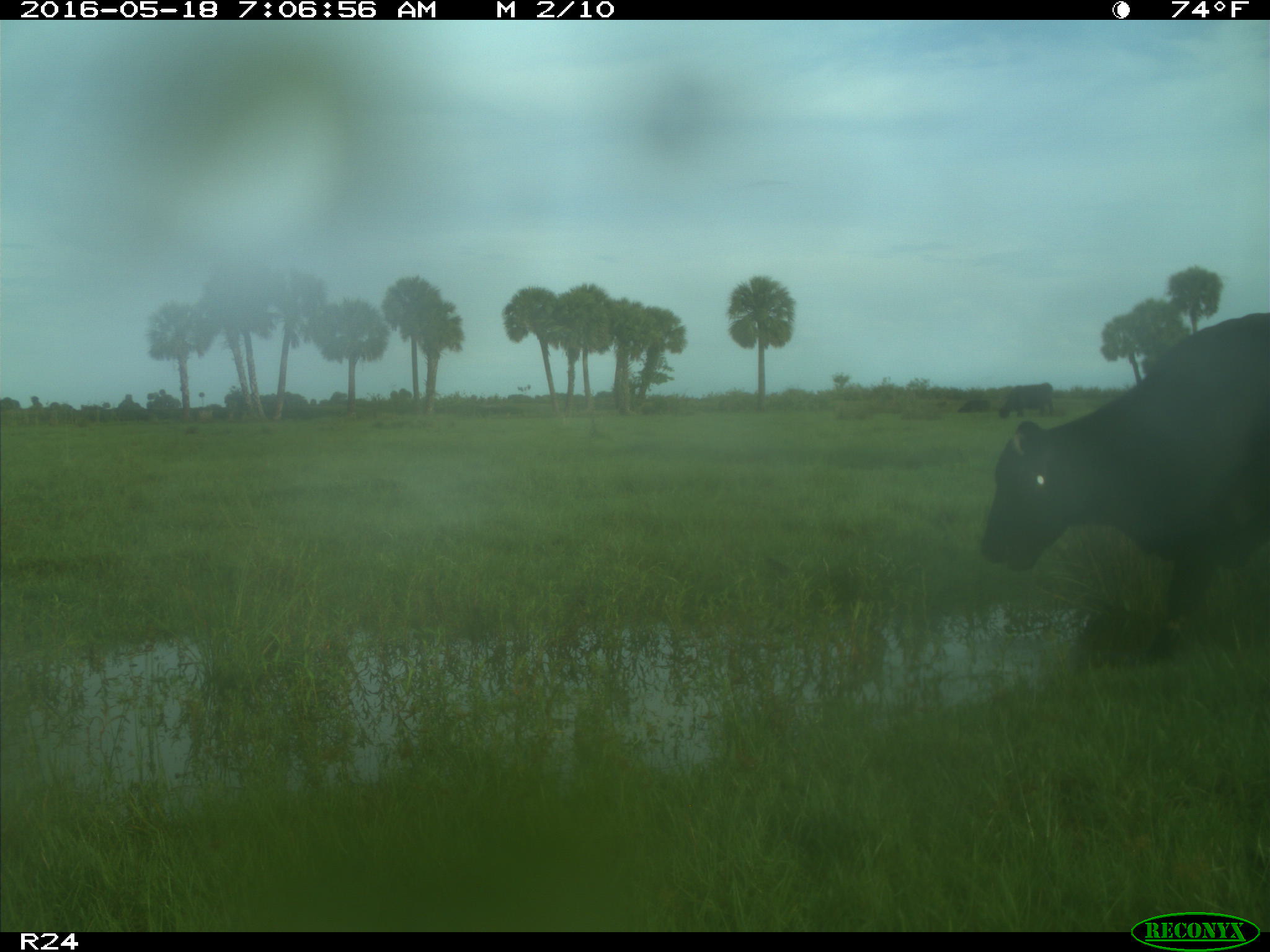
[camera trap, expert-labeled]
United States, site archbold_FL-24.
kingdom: Animalia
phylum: Chordata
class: Mammalia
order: Artiodactyla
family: Bovidae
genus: Bos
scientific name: Bos taurus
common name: domestic cow